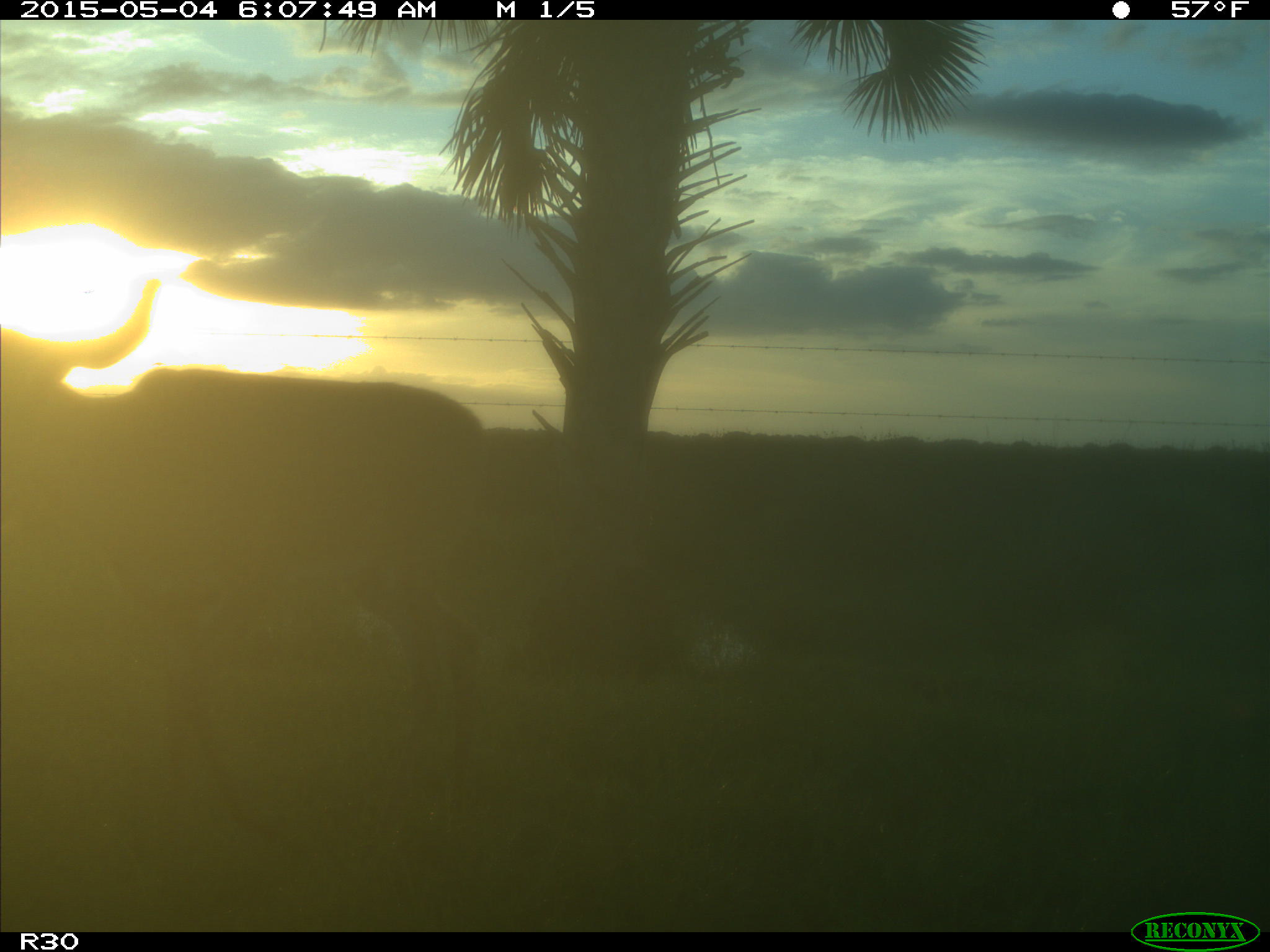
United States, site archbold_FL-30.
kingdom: Animalia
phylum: Chordata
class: Mammalia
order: Artiodactyla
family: Cervidae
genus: Odocoileus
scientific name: Odocoileus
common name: deer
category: unidentified deer